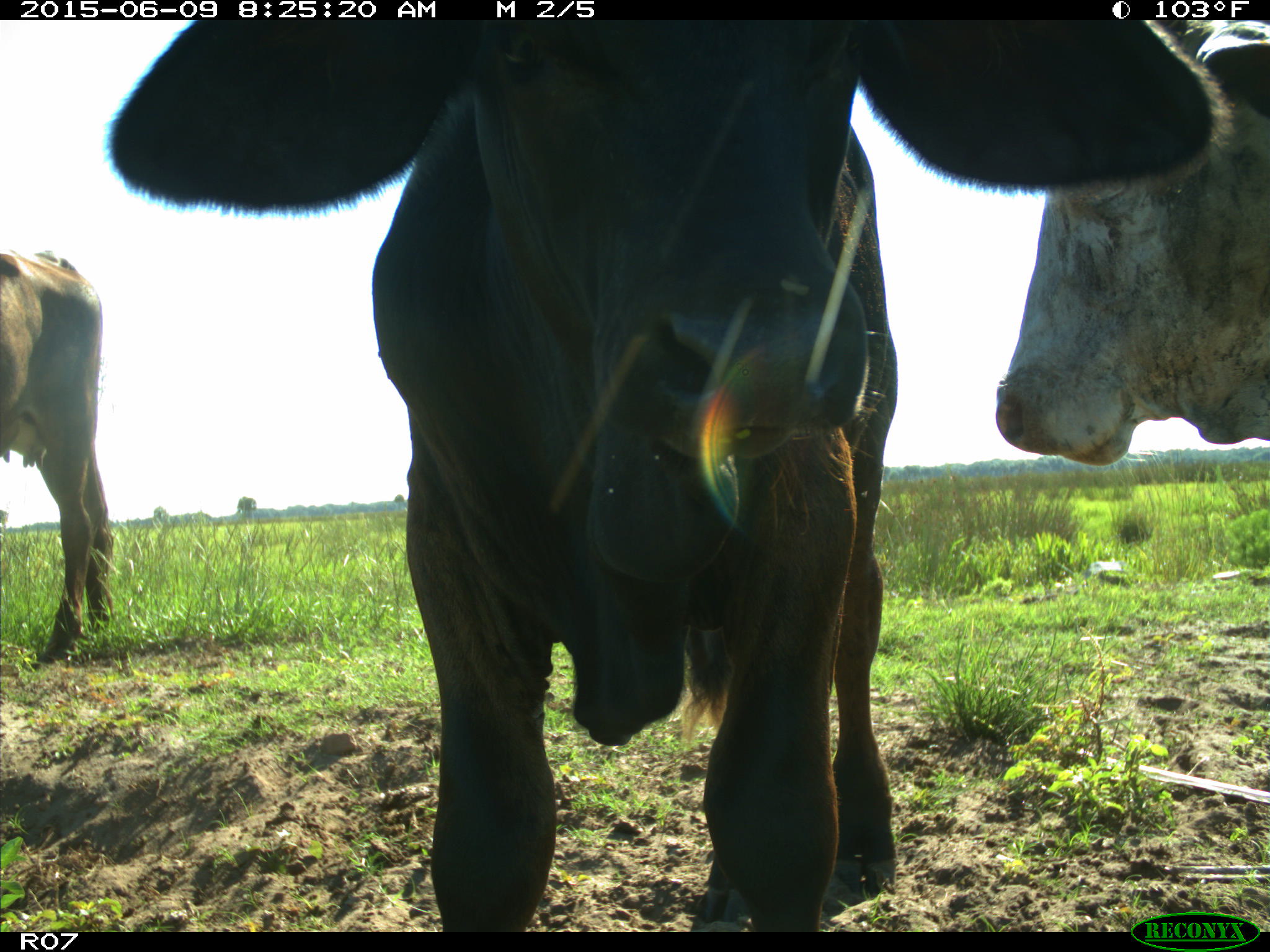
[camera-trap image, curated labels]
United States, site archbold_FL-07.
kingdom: Animalia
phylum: Chordata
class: Mammalia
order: Artiodactyla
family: Bovidae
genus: Bos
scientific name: Bos taurus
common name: domestic cow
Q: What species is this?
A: Bos taurus (domestic cow).